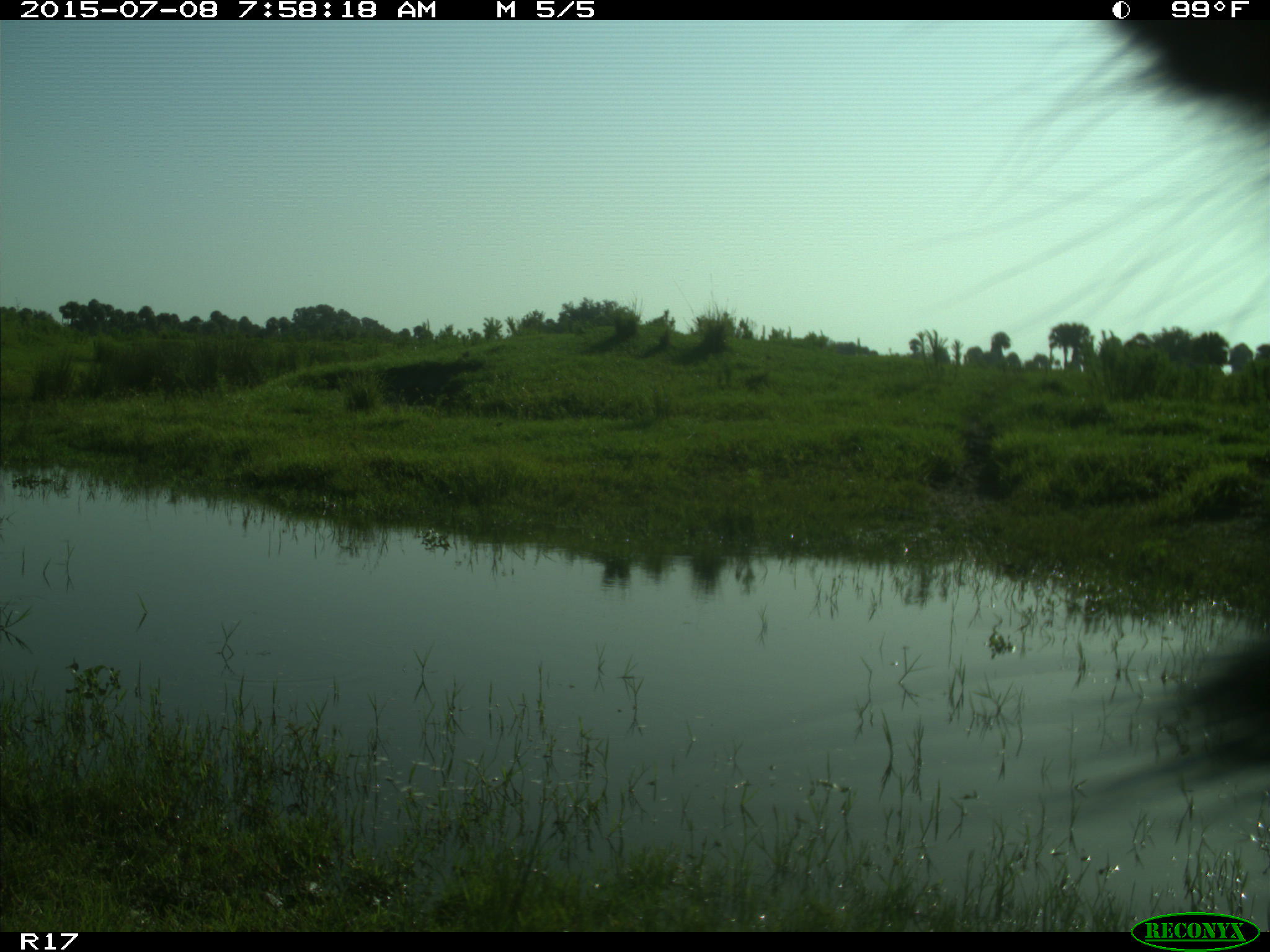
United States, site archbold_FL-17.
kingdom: Animalia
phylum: Chordata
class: Mammalia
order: Artiodactyla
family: Bovidae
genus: Bos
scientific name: Bos taurus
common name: domestic cow